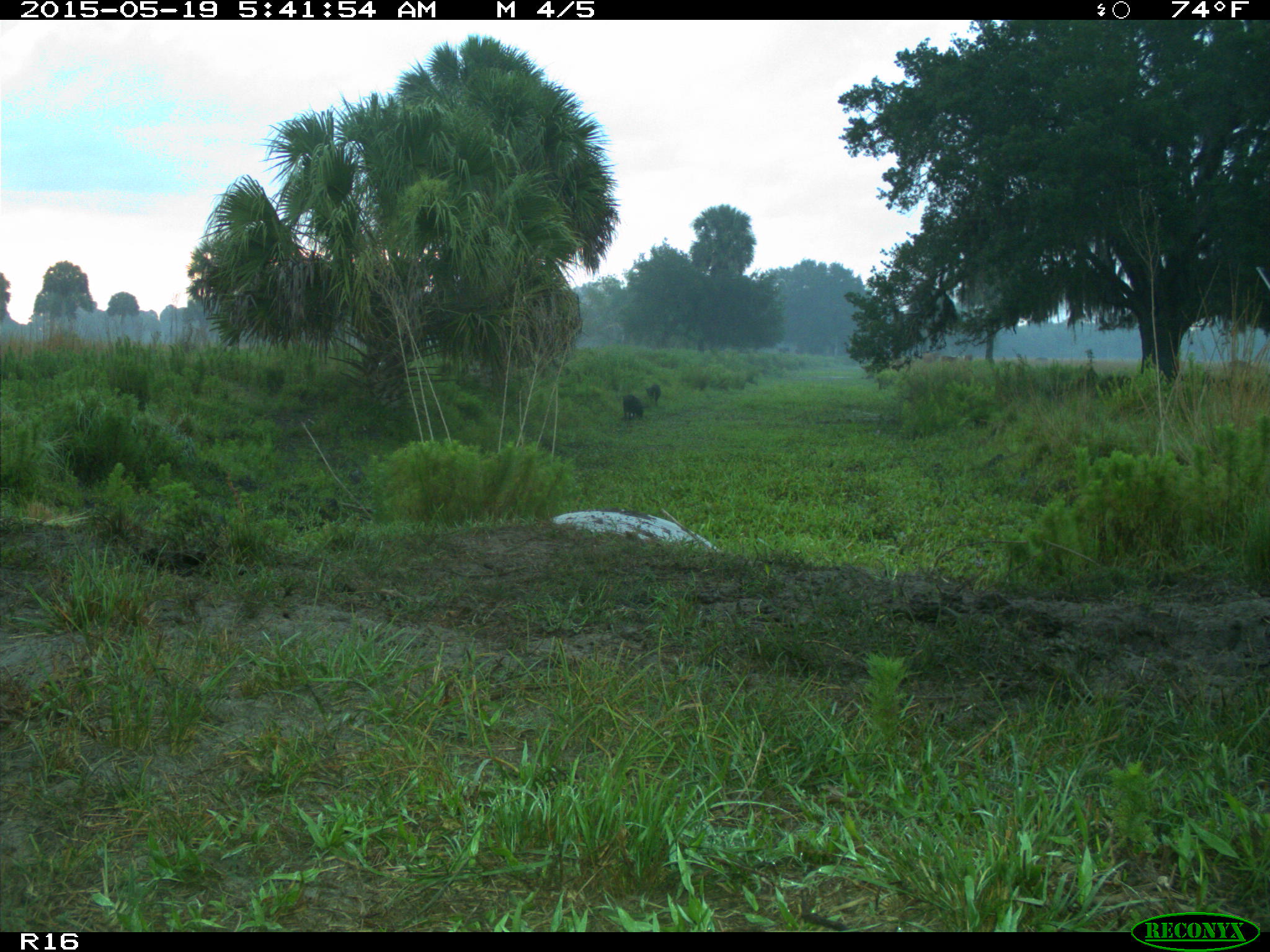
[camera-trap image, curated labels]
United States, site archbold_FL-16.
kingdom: Animalia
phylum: Chordata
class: Mammalia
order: Artiodactyla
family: Suidae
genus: Sus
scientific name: Sus scrofa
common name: wild boar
Sus scrofa (wild boar).